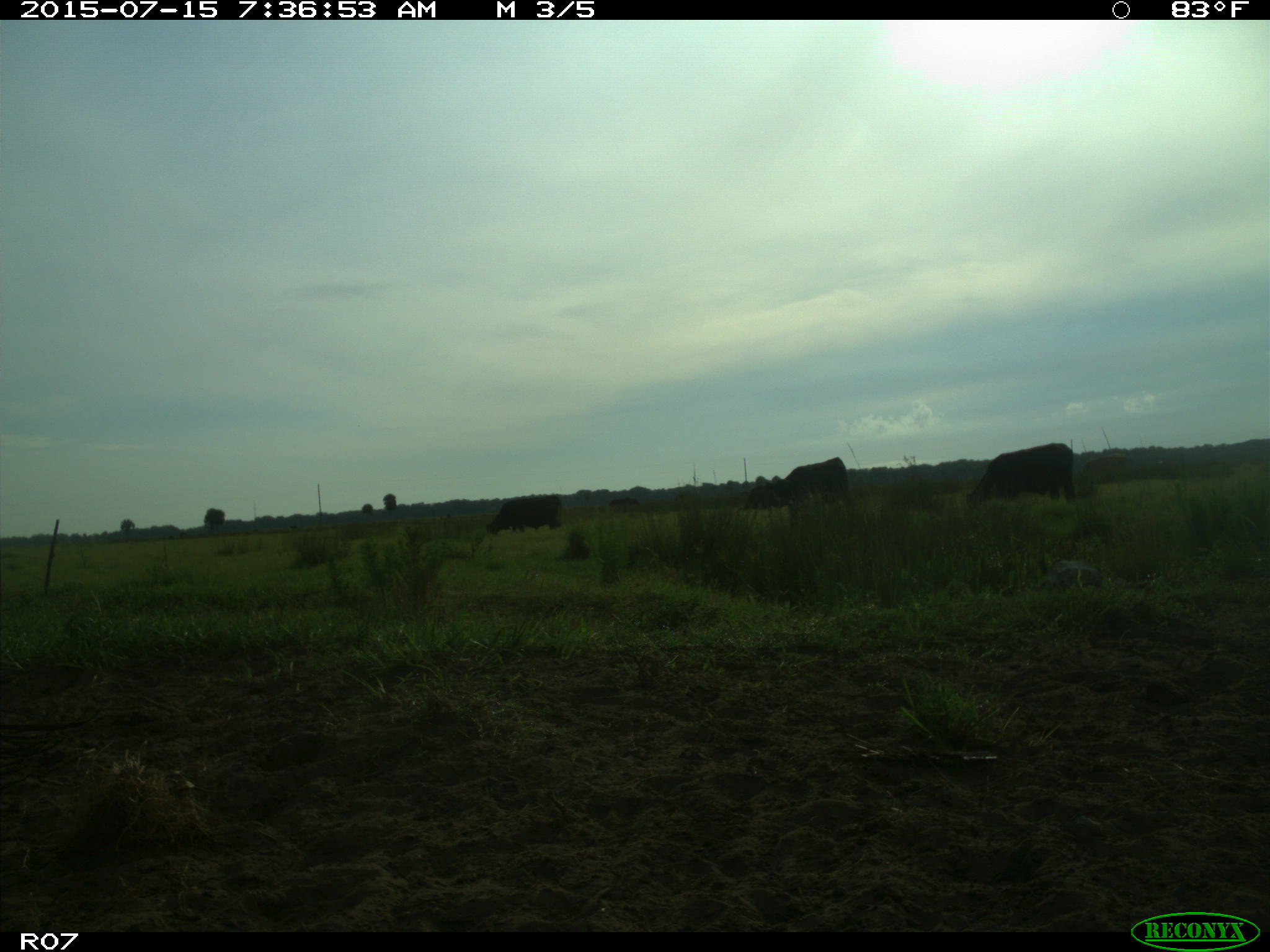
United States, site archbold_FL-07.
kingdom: Animalia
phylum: Chordata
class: Mammalia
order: Artiodactyla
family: Bovidae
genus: Bos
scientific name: Bos taurus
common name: domestic cow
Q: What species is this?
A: Bos taurus (domestic cow).